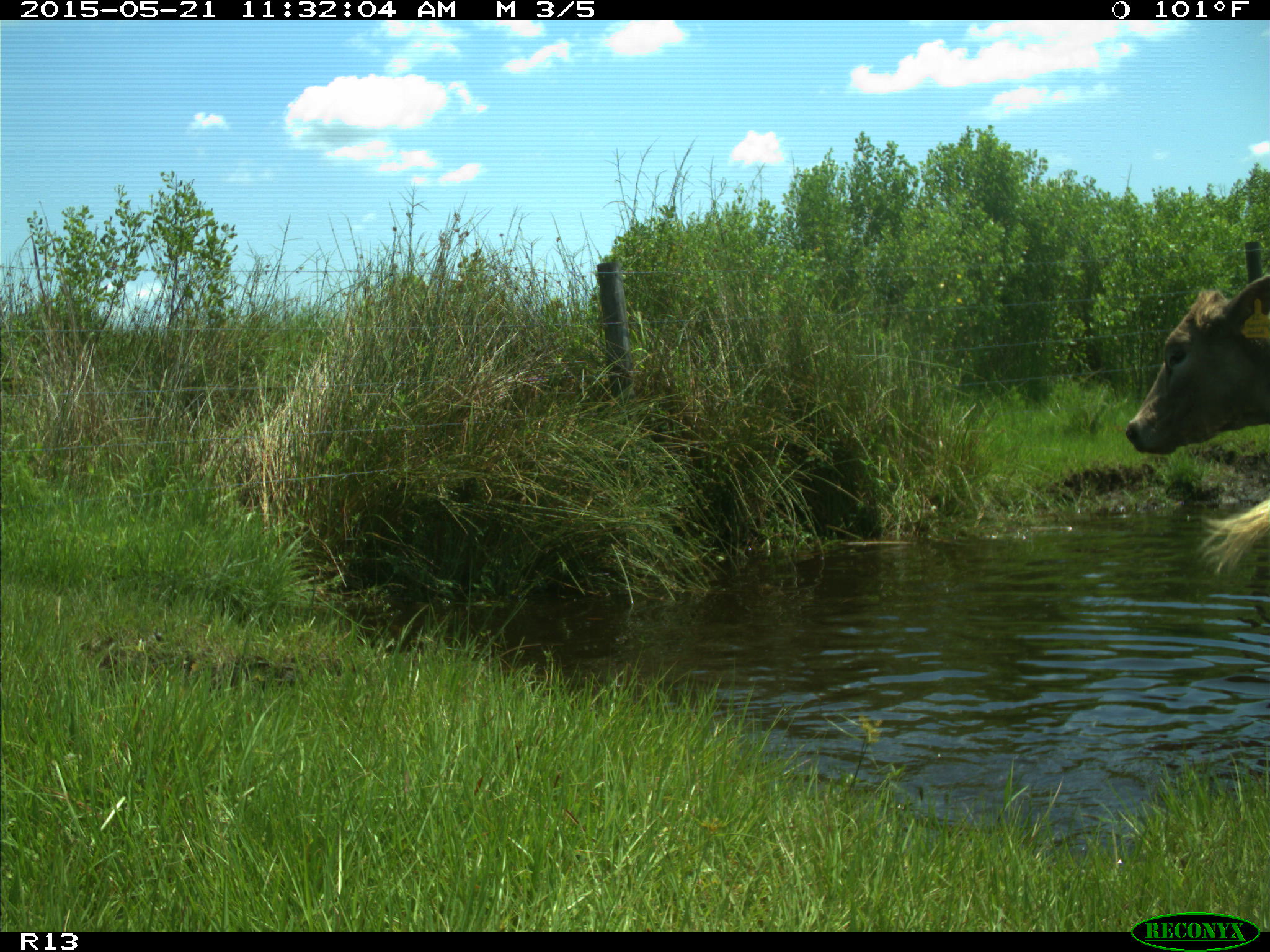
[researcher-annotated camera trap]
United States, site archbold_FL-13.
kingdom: Animalia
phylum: Chordata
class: Mammalia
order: Artiodactyla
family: Bovidae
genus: Bos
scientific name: Bos taurus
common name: domestic cow